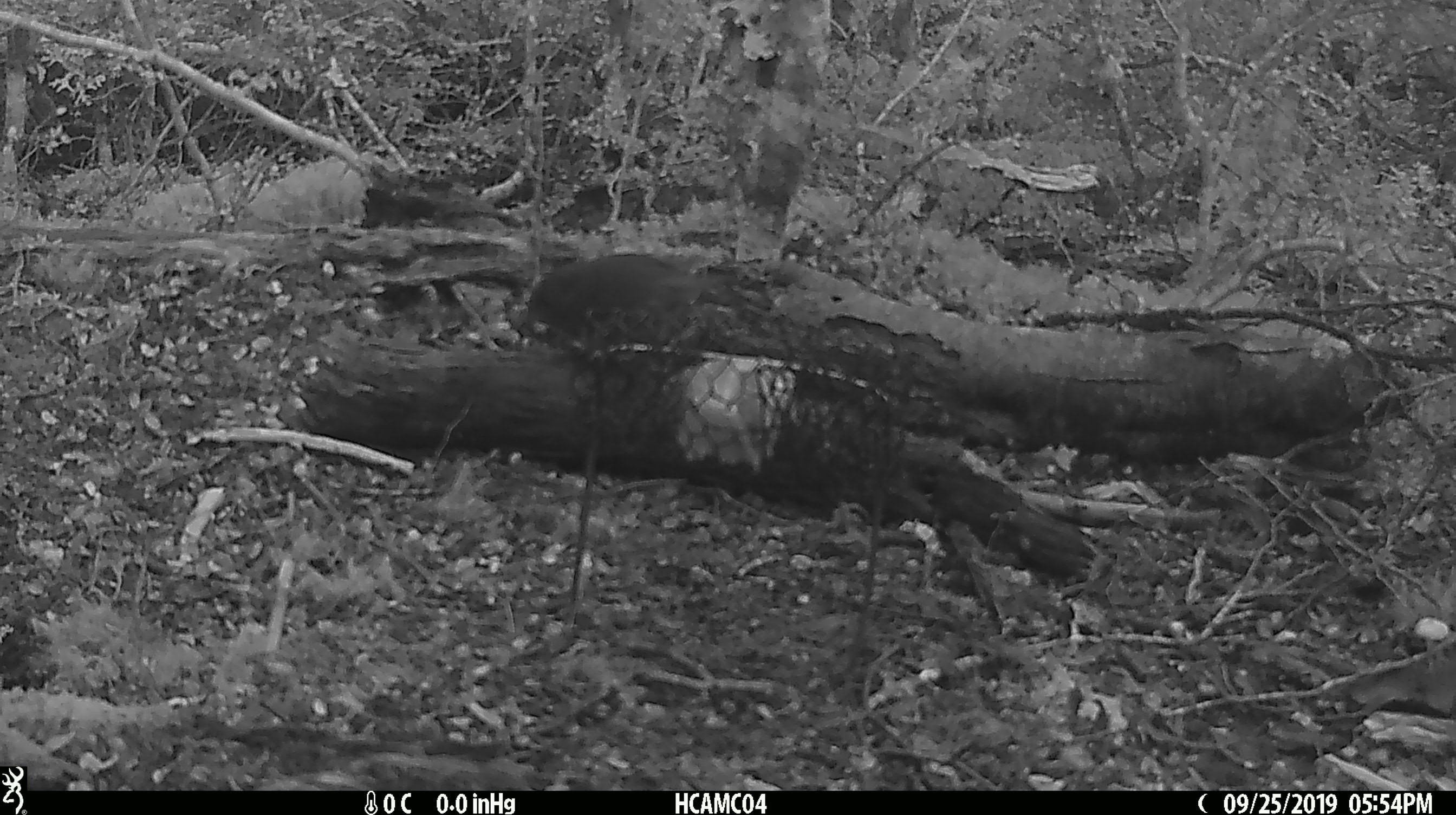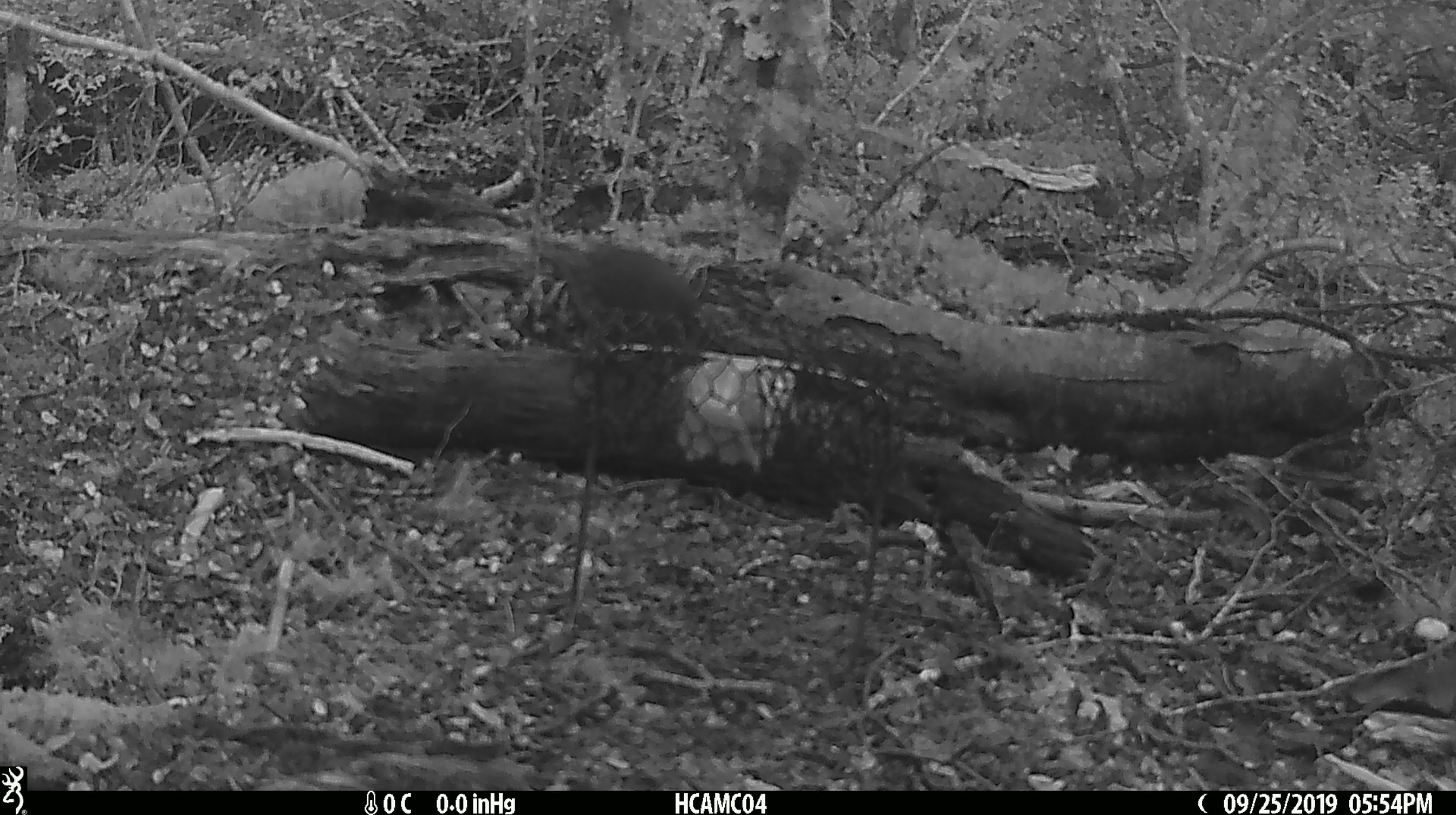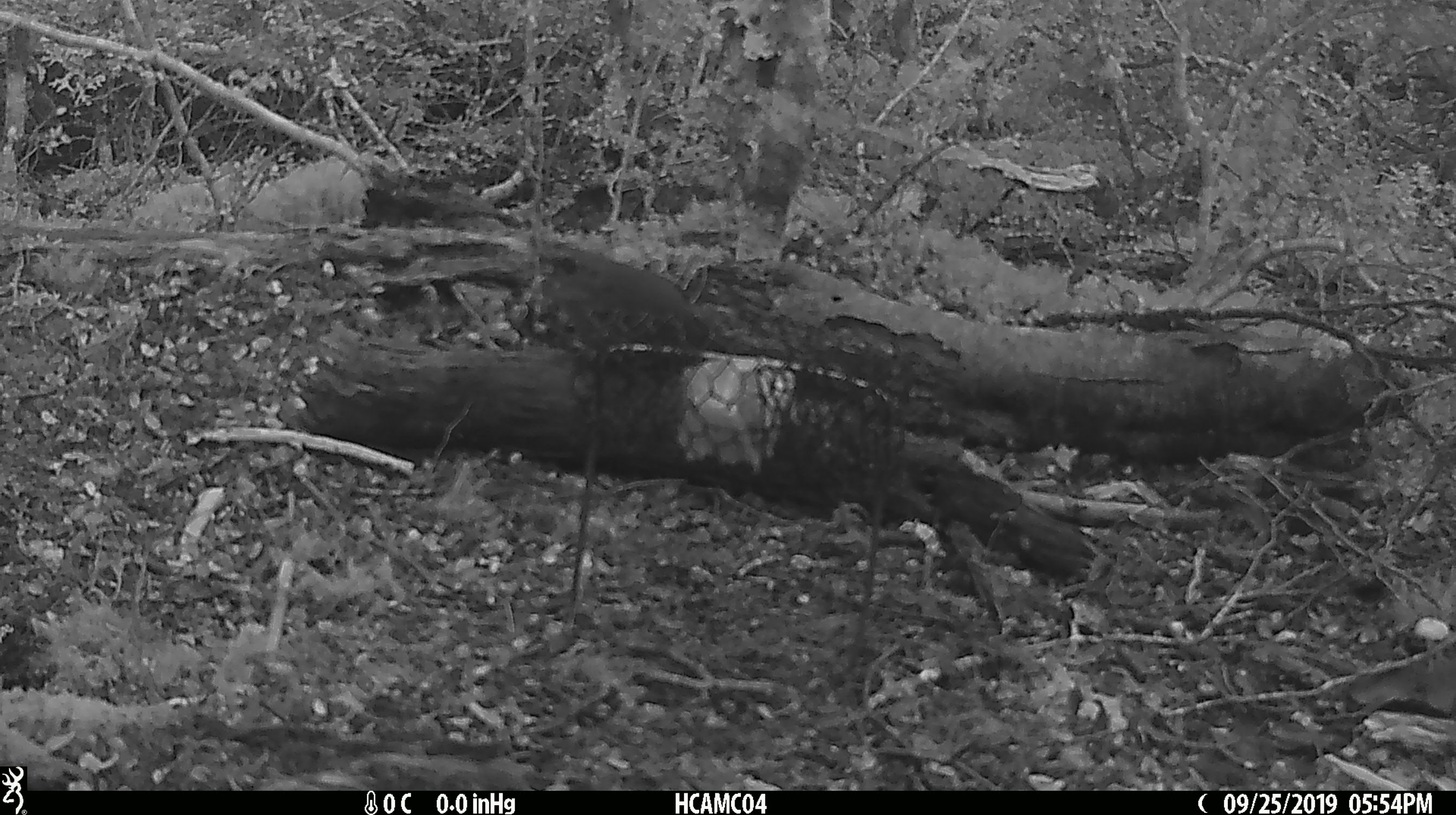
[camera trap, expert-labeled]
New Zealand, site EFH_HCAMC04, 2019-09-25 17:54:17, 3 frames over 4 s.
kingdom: Animalia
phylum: Chordata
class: Aves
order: Passeriformes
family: Petroicidae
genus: Petroica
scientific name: Petroica australis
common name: new zealand robin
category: robin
Robin (new zealand robin) (Petroica australis).